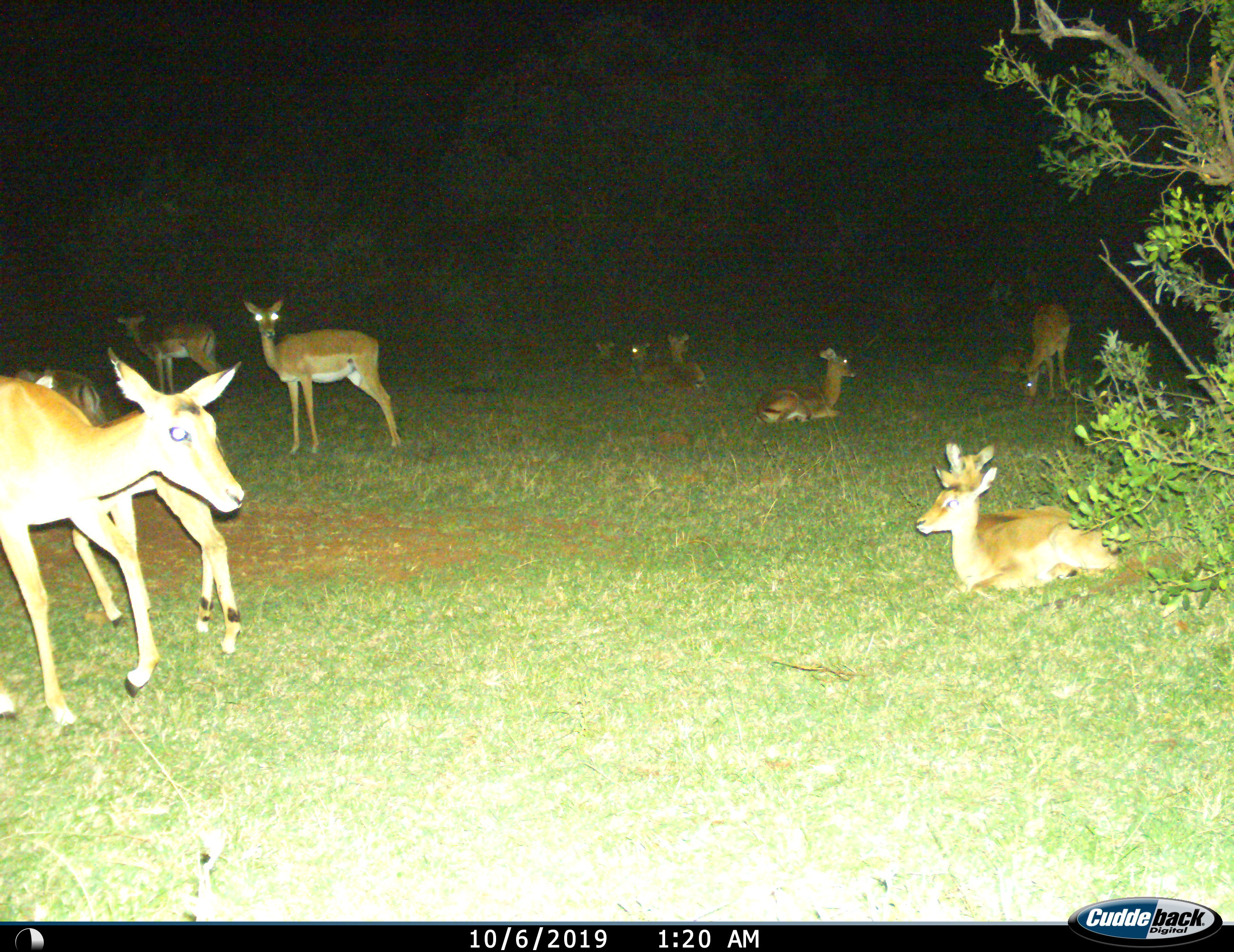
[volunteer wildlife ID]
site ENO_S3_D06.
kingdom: Animalia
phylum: Chordata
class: Mammalia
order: Artiodactyla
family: Bovidae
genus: Aepyceros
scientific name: Aepyceros melampus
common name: impala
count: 11-50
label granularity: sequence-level